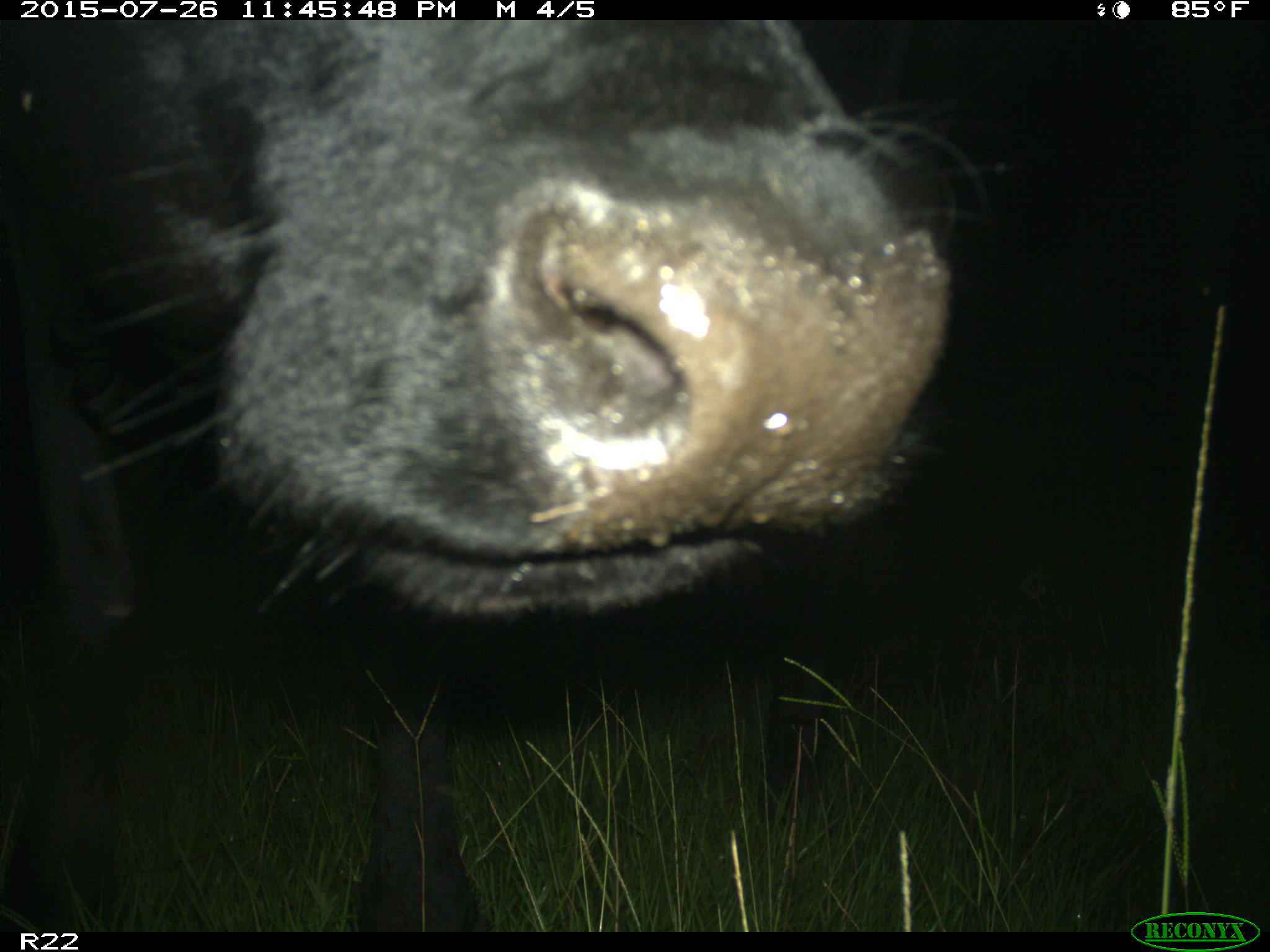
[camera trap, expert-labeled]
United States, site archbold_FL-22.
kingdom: Animalia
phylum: Chordata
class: Mammalia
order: Artiodactyla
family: Bovidae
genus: Bos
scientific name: Bos taurus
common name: domestic cow